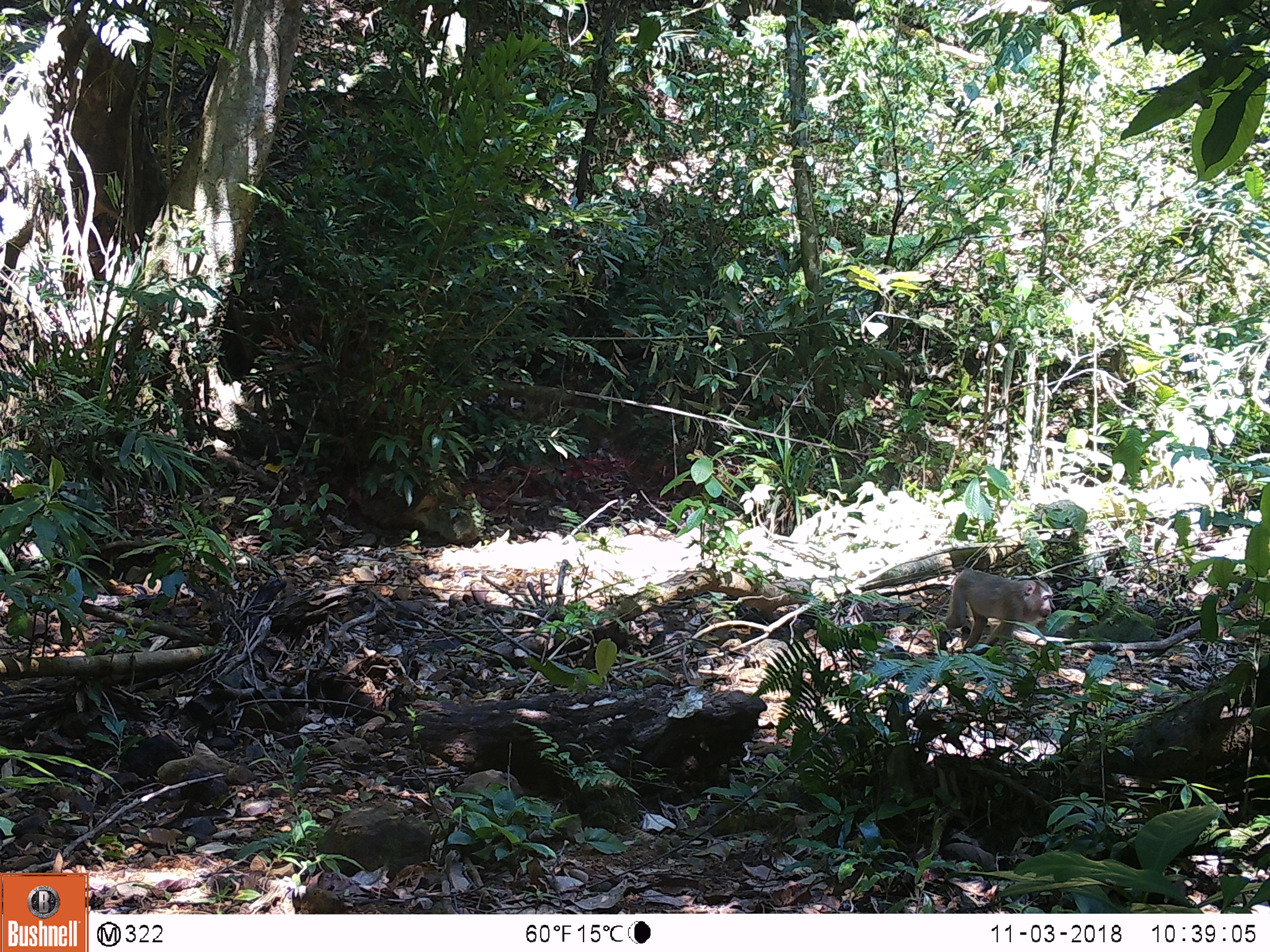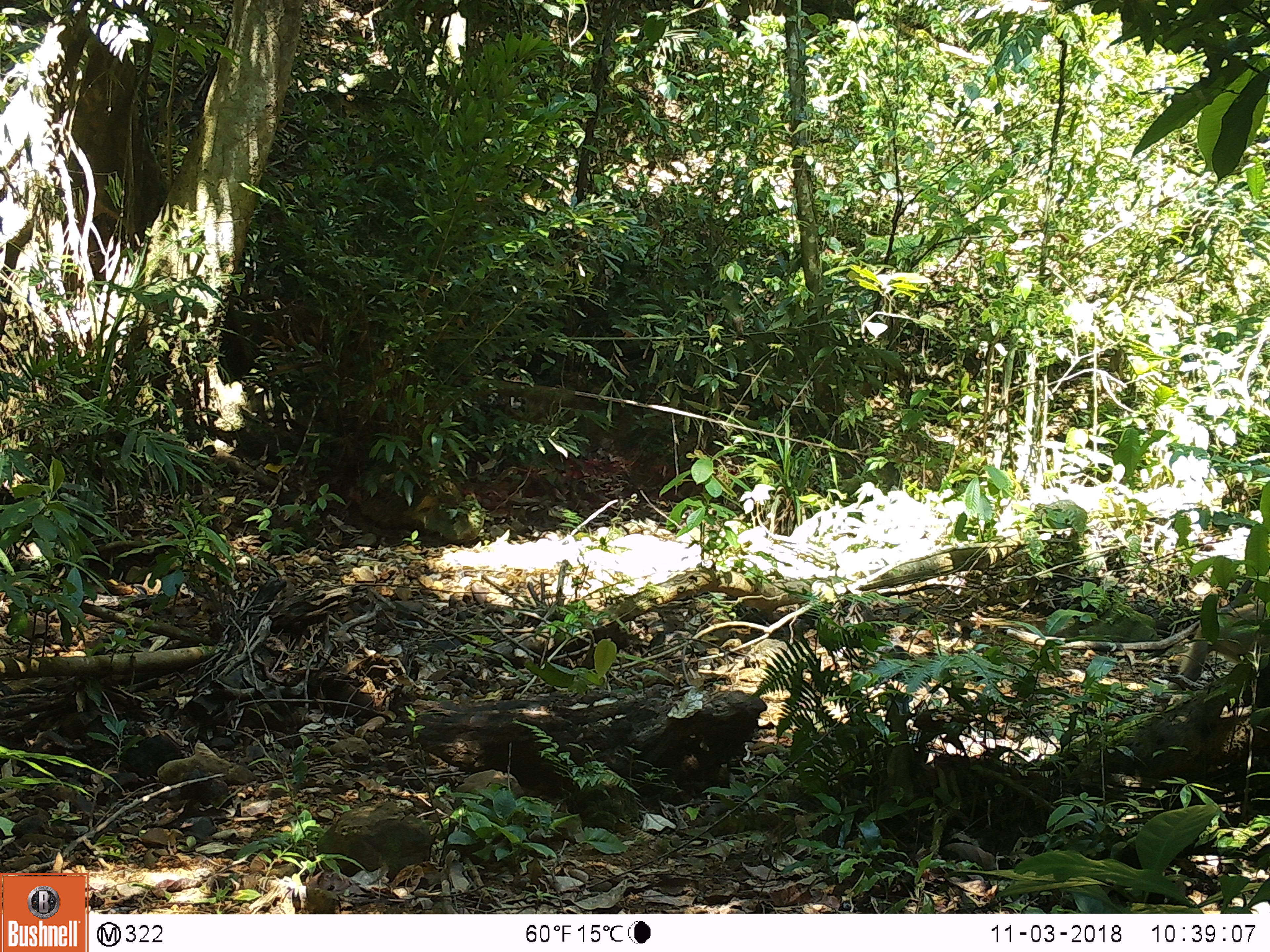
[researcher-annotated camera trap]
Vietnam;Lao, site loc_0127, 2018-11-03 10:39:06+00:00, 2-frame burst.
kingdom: Animalia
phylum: Chordata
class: Mammalia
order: Primates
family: Cercopithecidae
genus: Macaca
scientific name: Macaca nemestrina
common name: pig-tailed macaque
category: pig tailed macaque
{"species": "pig tailed macaque (pig-tailed macaque) (Macaca nemestrina)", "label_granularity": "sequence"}